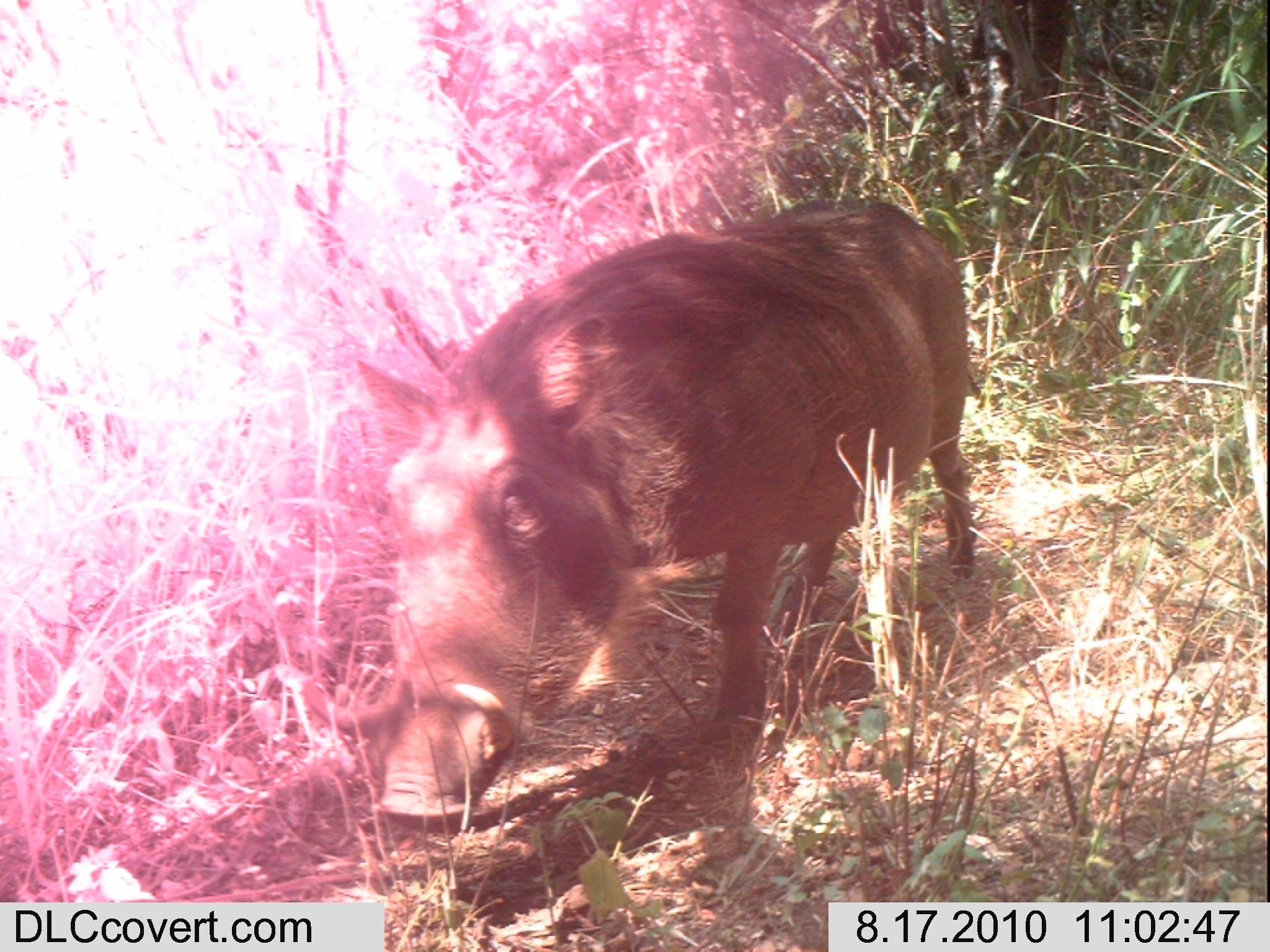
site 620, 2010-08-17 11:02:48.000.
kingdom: Animalia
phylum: Chordata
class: Mammalia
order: Artiodactyla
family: Suidae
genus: Phacochoerus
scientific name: Phacochoerus africanus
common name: common warthog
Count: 1.